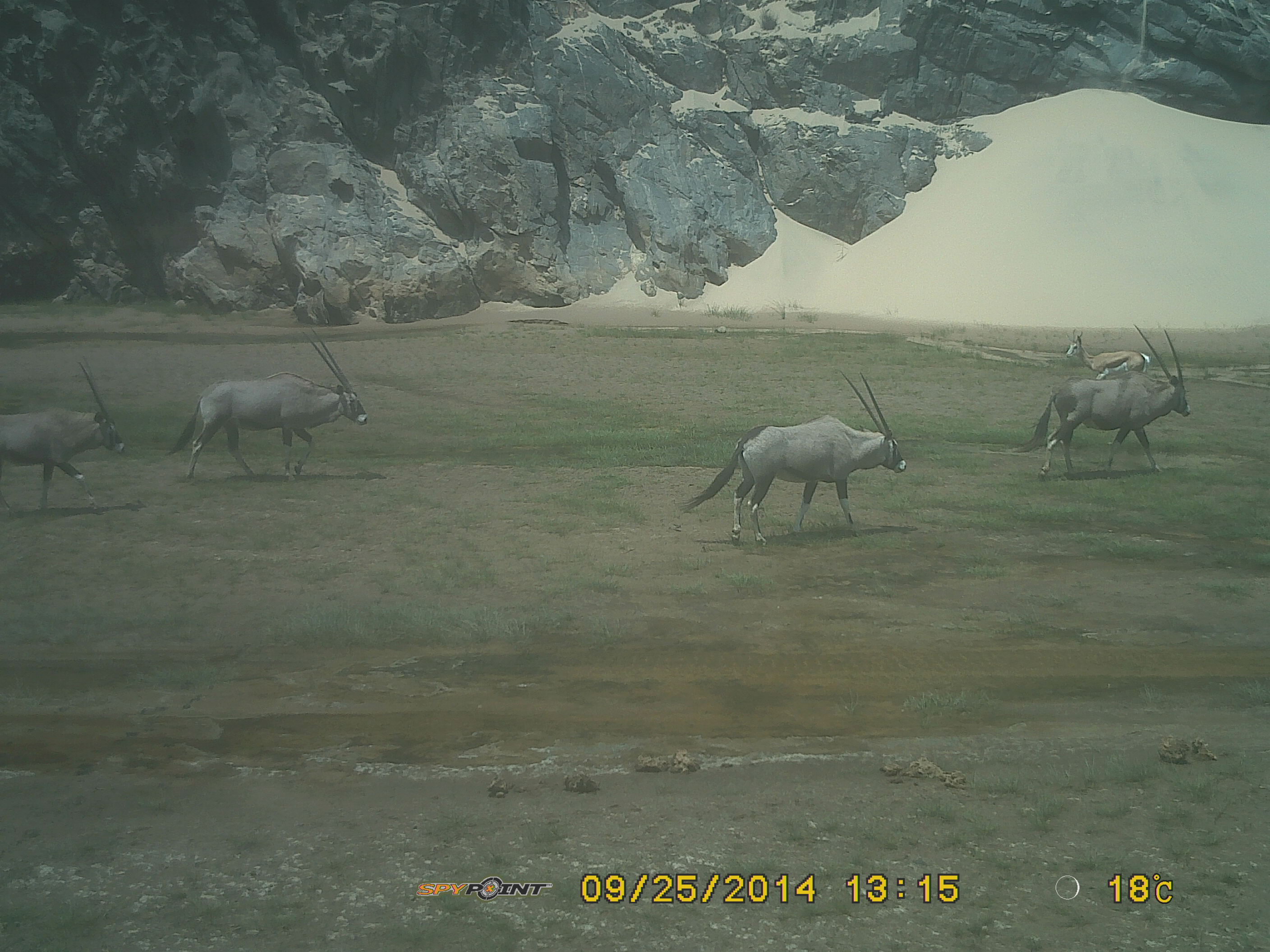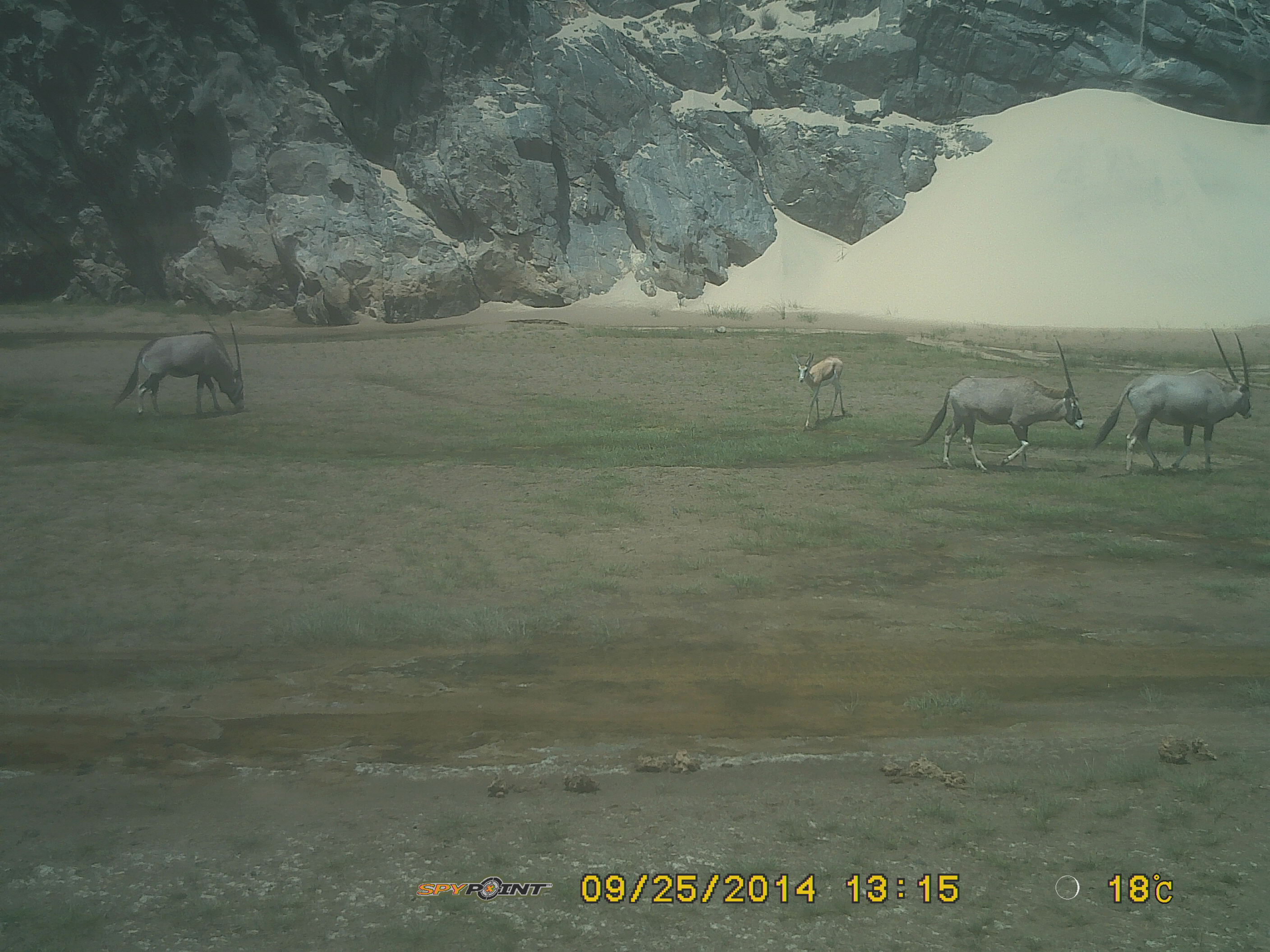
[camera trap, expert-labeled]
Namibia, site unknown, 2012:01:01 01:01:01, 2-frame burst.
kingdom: Animalia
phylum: Chordata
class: Mammalia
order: Artiodactyla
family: Bovidae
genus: Oryx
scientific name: Oryx gazella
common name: gemsbok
Oryx gazella (gemsbok).